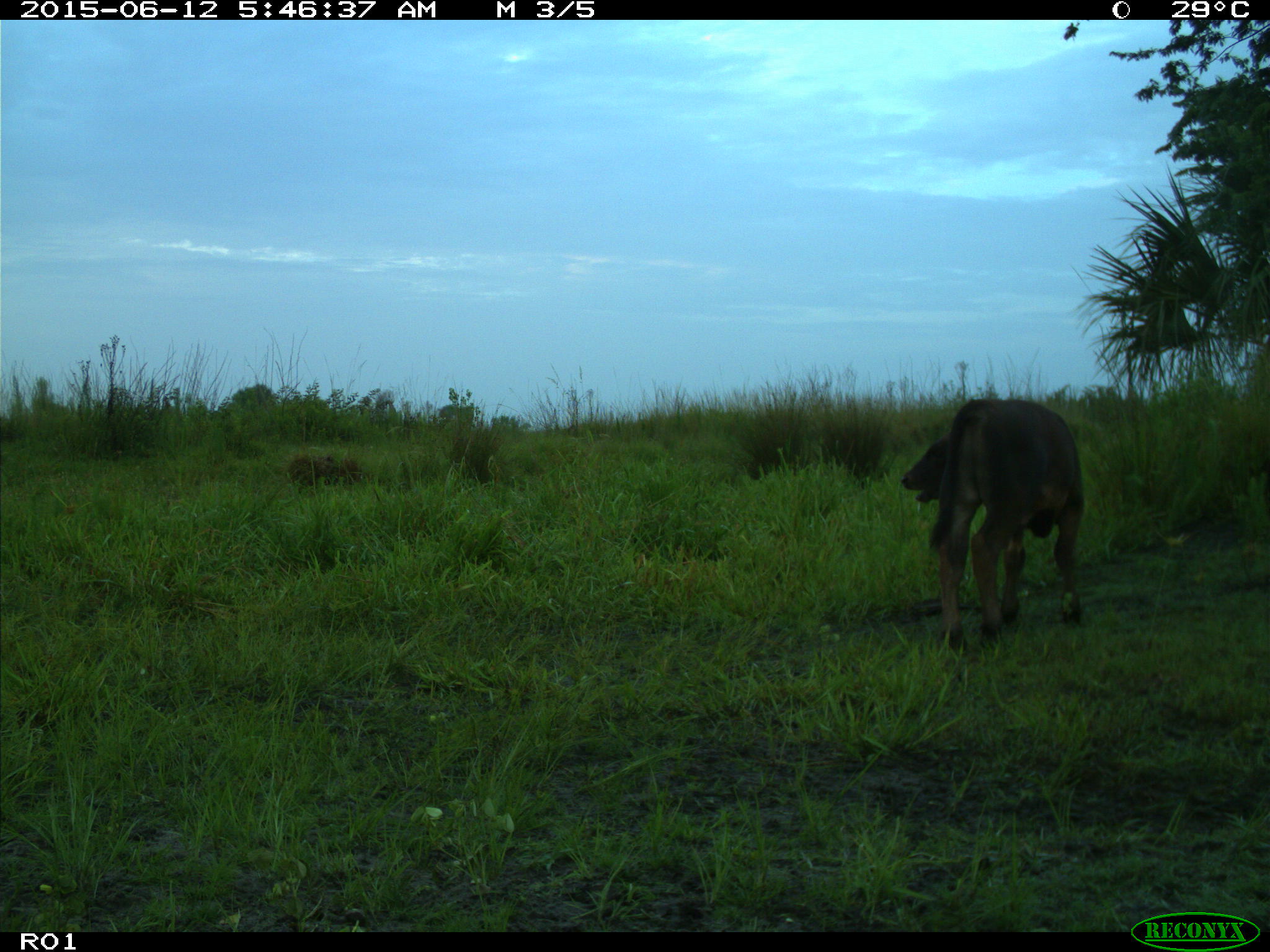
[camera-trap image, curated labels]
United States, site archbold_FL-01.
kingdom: Animalia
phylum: Chordata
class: Mammalia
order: Artiodactyla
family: Bovidae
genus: Bos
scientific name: Bos taurus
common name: domestic cow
Bos taurus (domestic cow).